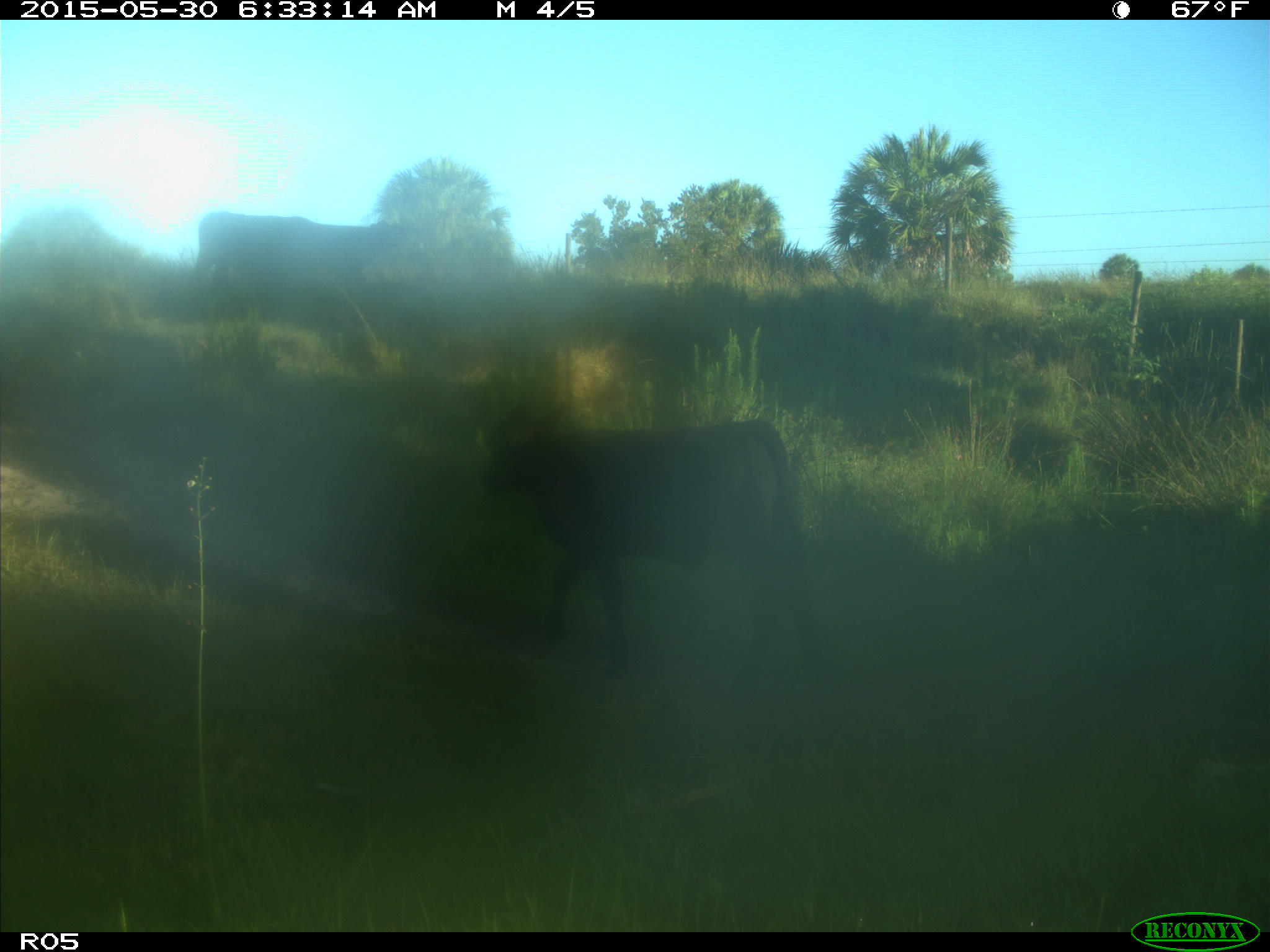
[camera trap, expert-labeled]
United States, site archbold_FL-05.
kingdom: Animalia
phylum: Chordata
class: Mammalia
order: Artiodactyla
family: Bovidae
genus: Bos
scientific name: Bos taurus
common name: domestic cow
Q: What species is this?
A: Bos taurus (domestic cow).